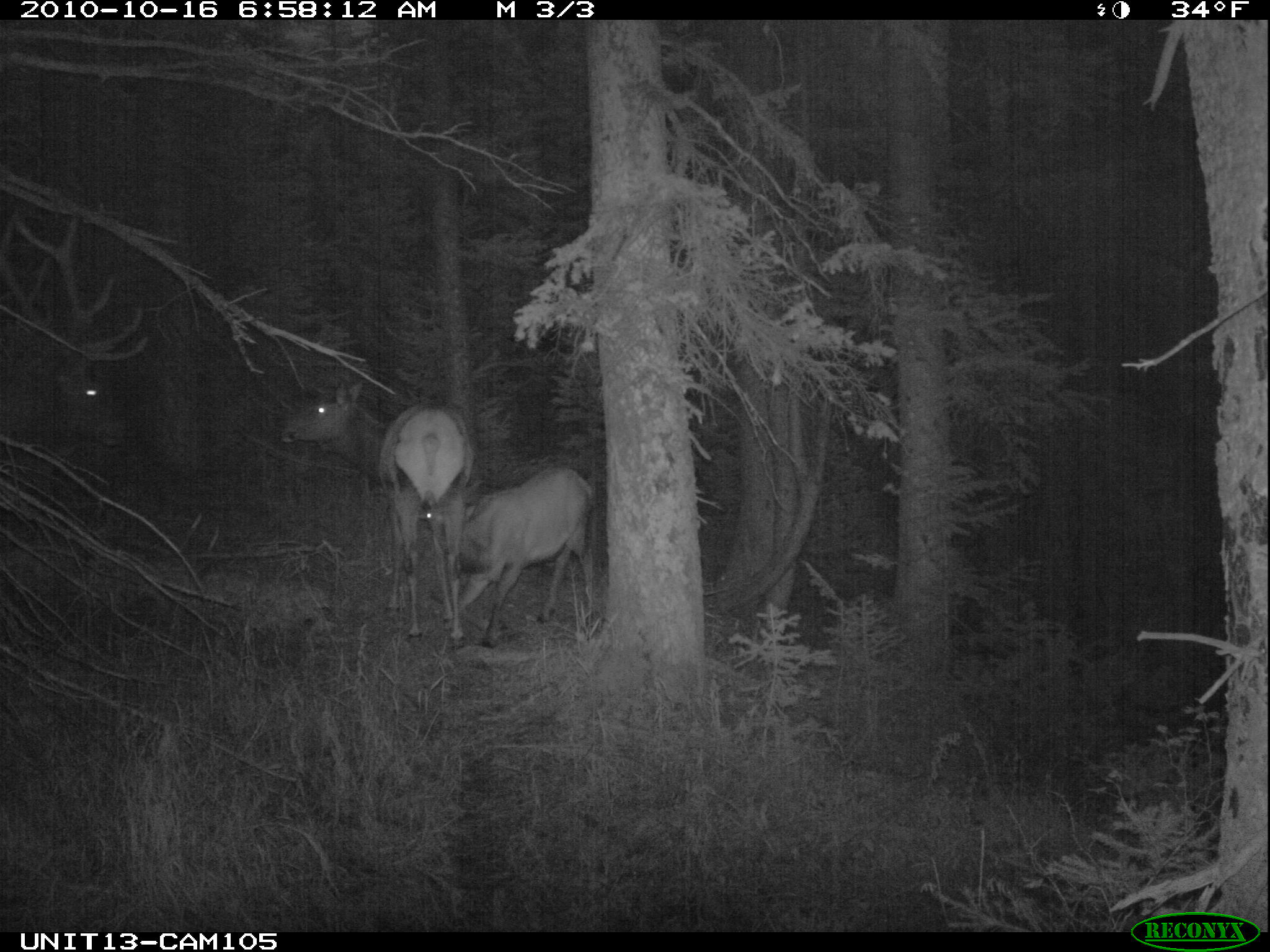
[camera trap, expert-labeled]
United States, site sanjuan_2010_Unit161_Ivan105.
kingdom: Animalia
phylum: Chordata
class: Mammalia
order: Artiodactyla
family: Cervidae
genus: Cervus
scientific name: Cervus elaphus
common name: red deer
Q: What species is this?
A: Cervus elaphus (red deer).